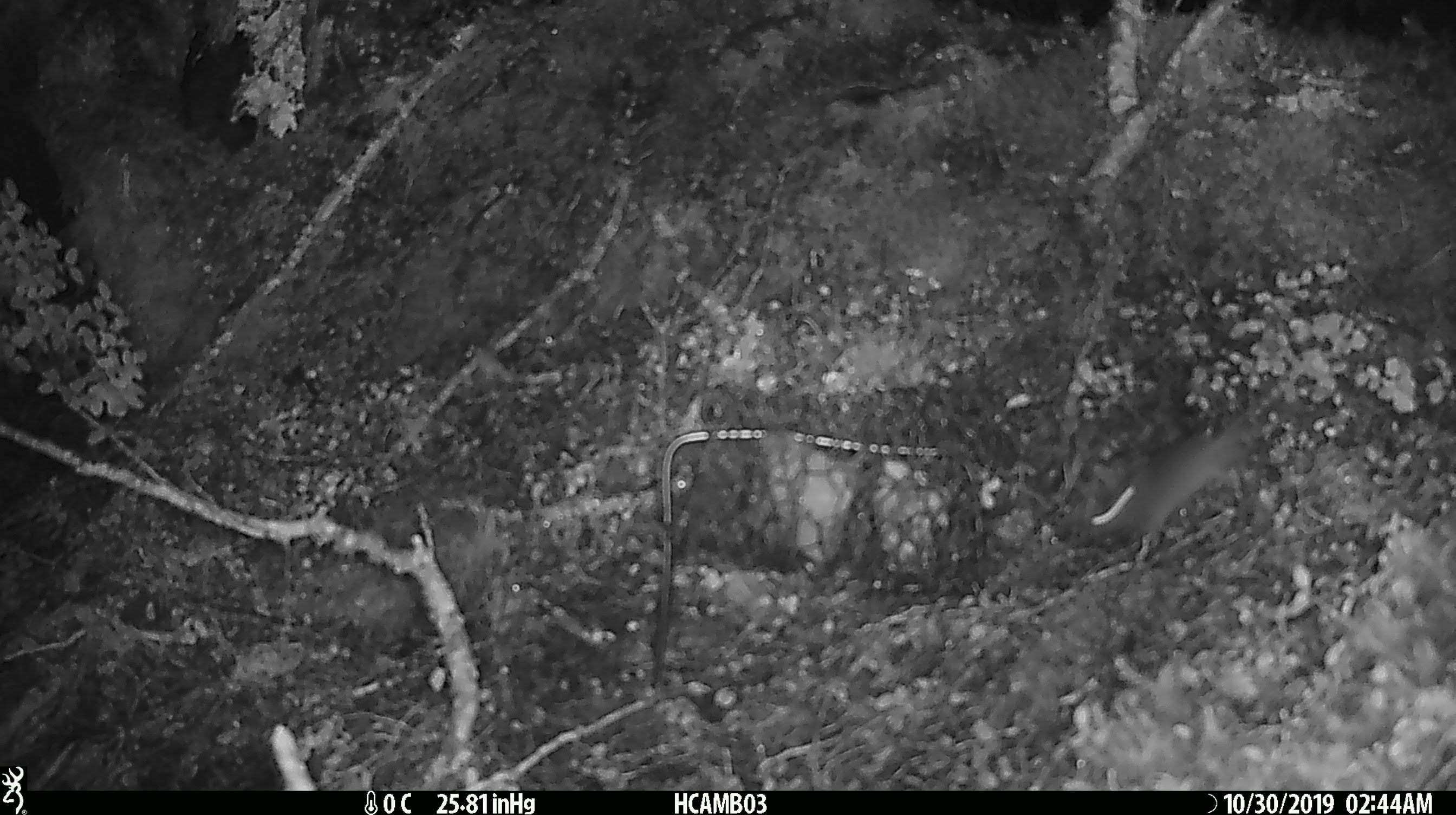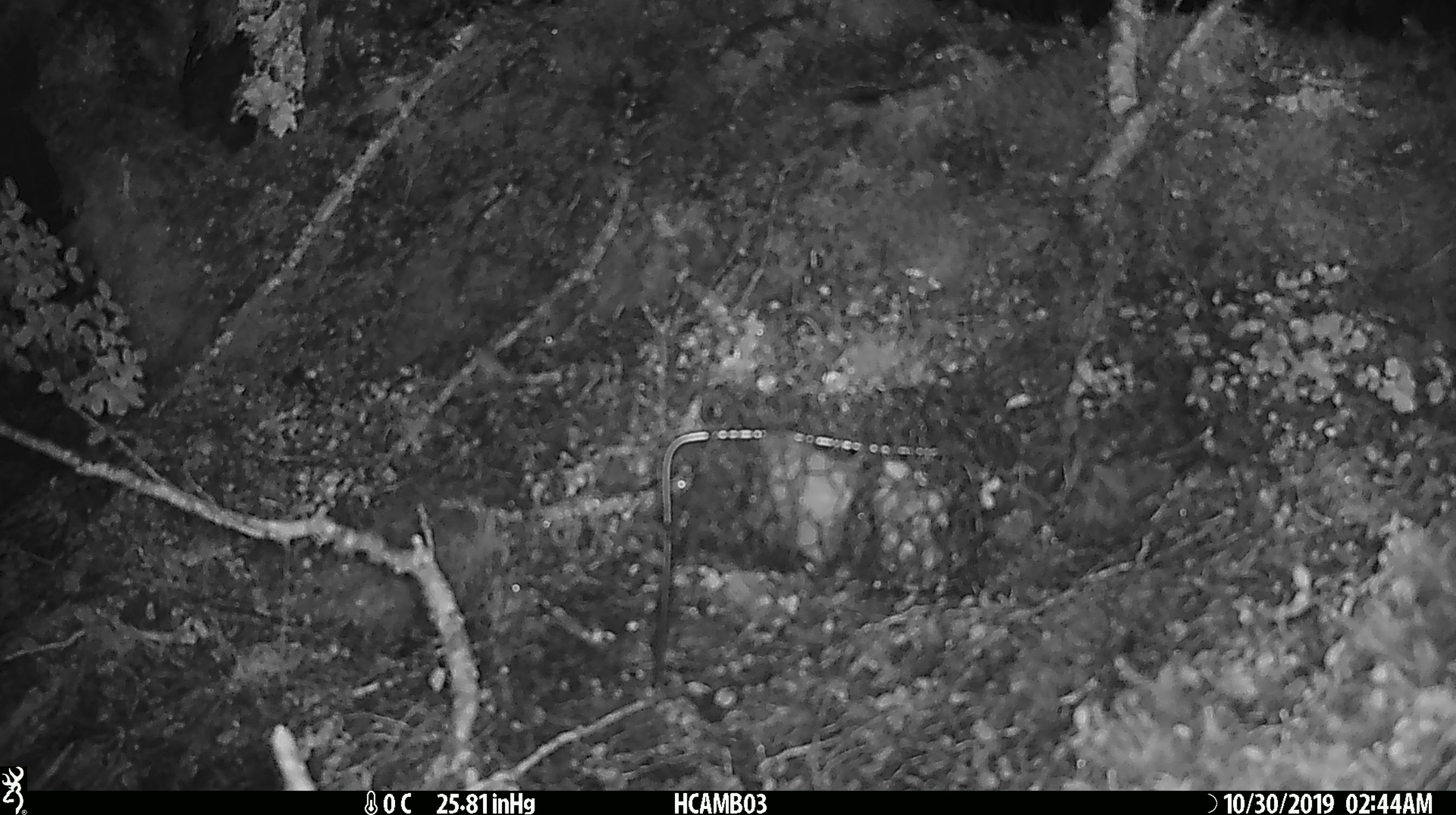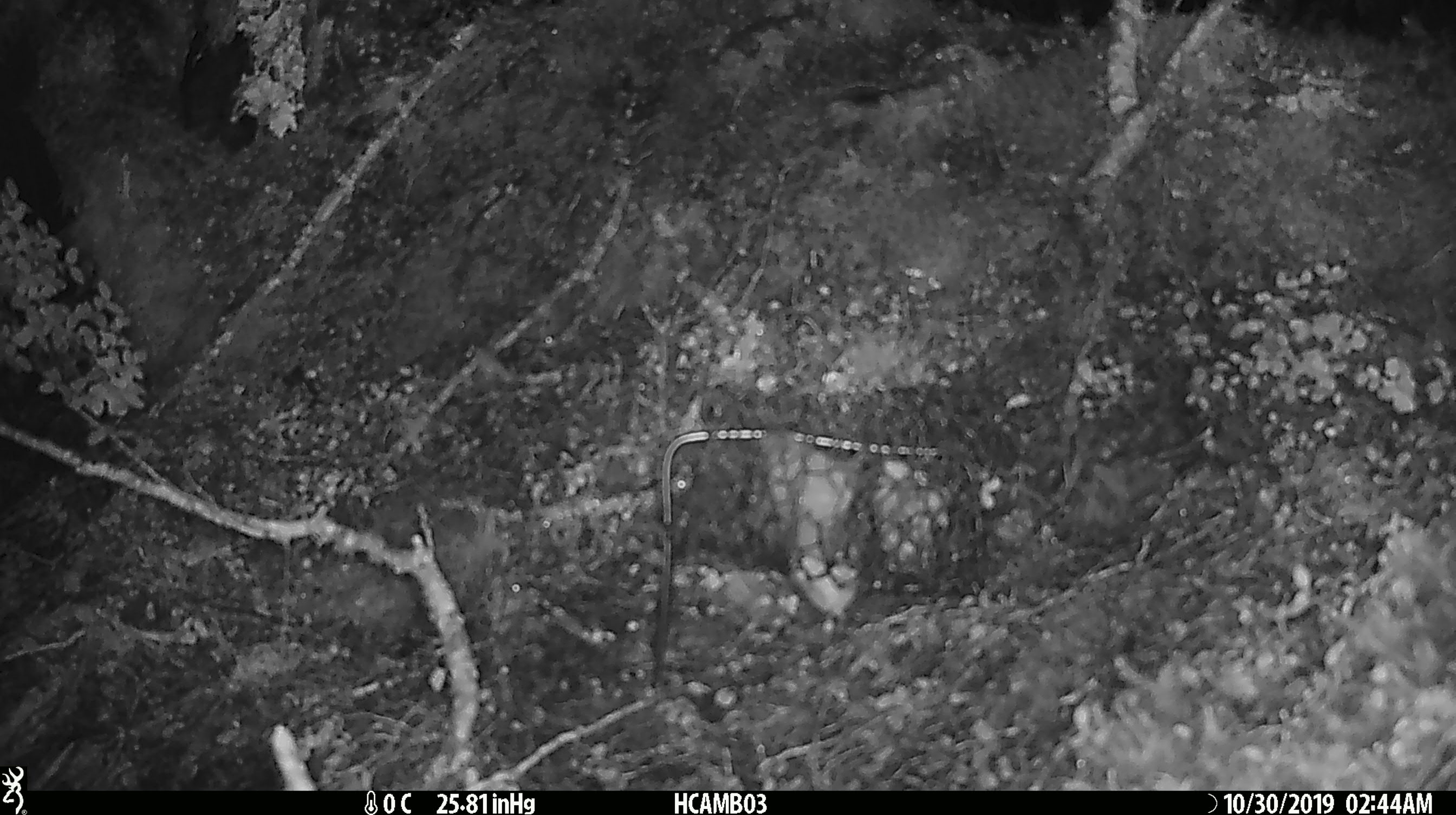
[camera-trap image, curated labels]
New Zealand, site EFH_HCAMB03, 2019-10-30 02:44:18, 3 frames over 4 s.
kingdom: Animalia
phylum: Chordata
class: Mammalia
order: Rodentia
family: Muridae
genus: Mus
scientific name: Mus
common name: mouse